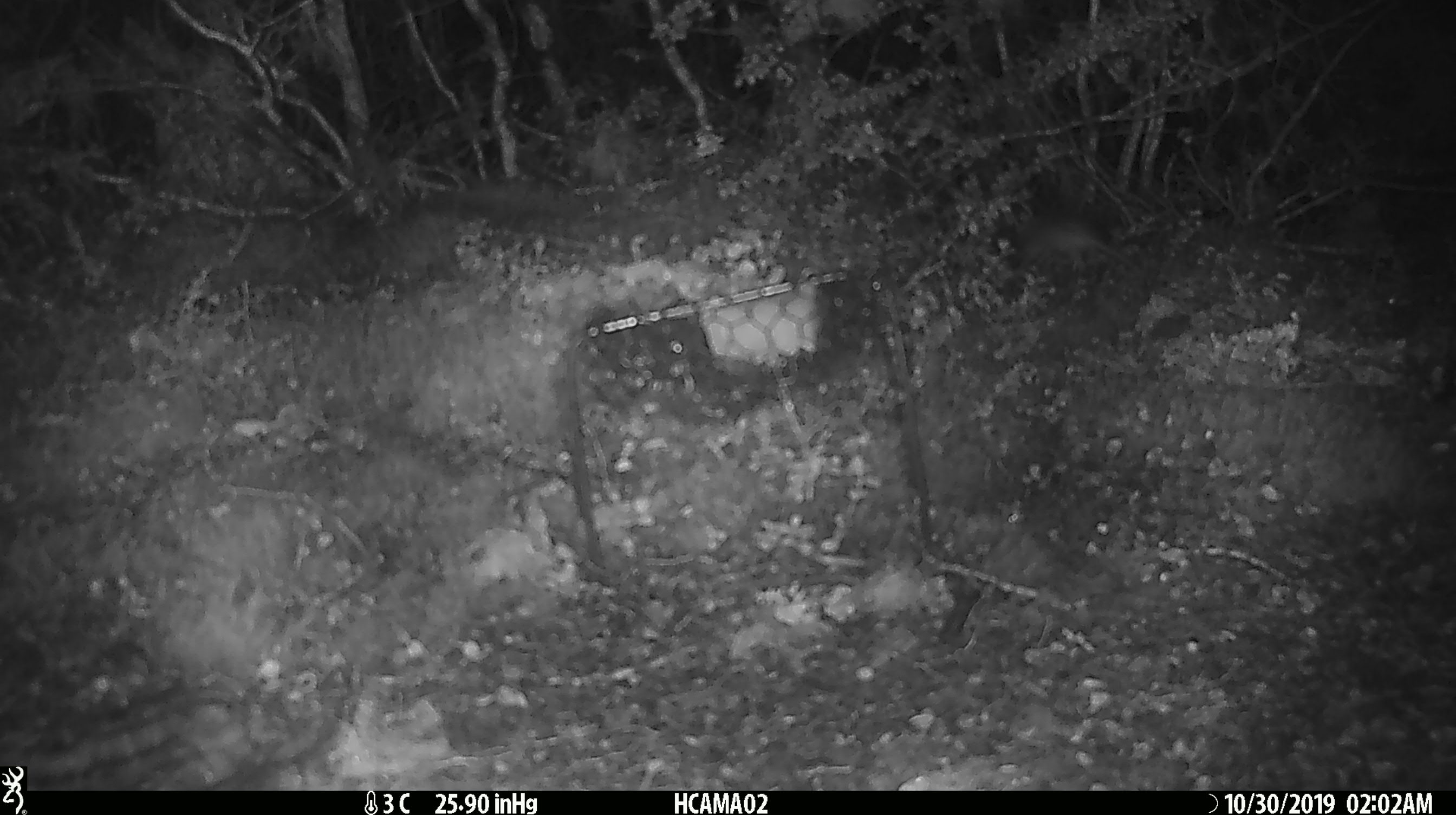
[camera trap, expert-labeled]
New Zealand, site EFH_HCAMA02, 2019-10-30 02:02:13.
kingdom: Animalia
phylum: Chordata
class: Mammalia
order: Rodentia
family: Muridae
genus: Mus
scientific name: Mus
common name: mouse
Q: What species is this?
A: Mouse (Mus).